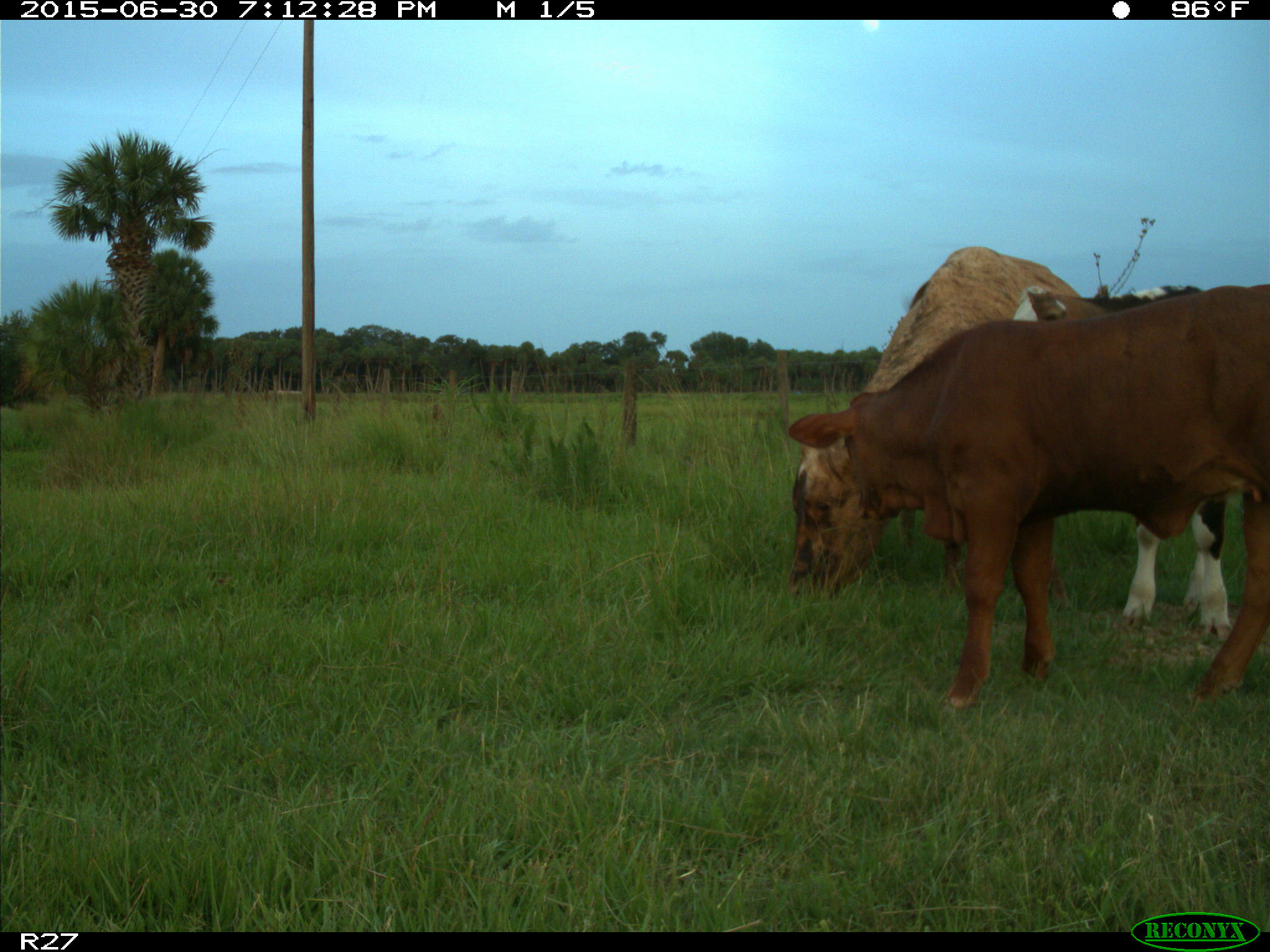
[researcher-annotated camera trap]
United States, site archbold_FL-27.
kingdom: Animalia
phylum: Chordata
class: Mammalia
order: Artiodactyla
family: Bovidae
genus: Bos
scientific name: Bos taurus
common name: domestic cow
Bos taurus (domestic cow).